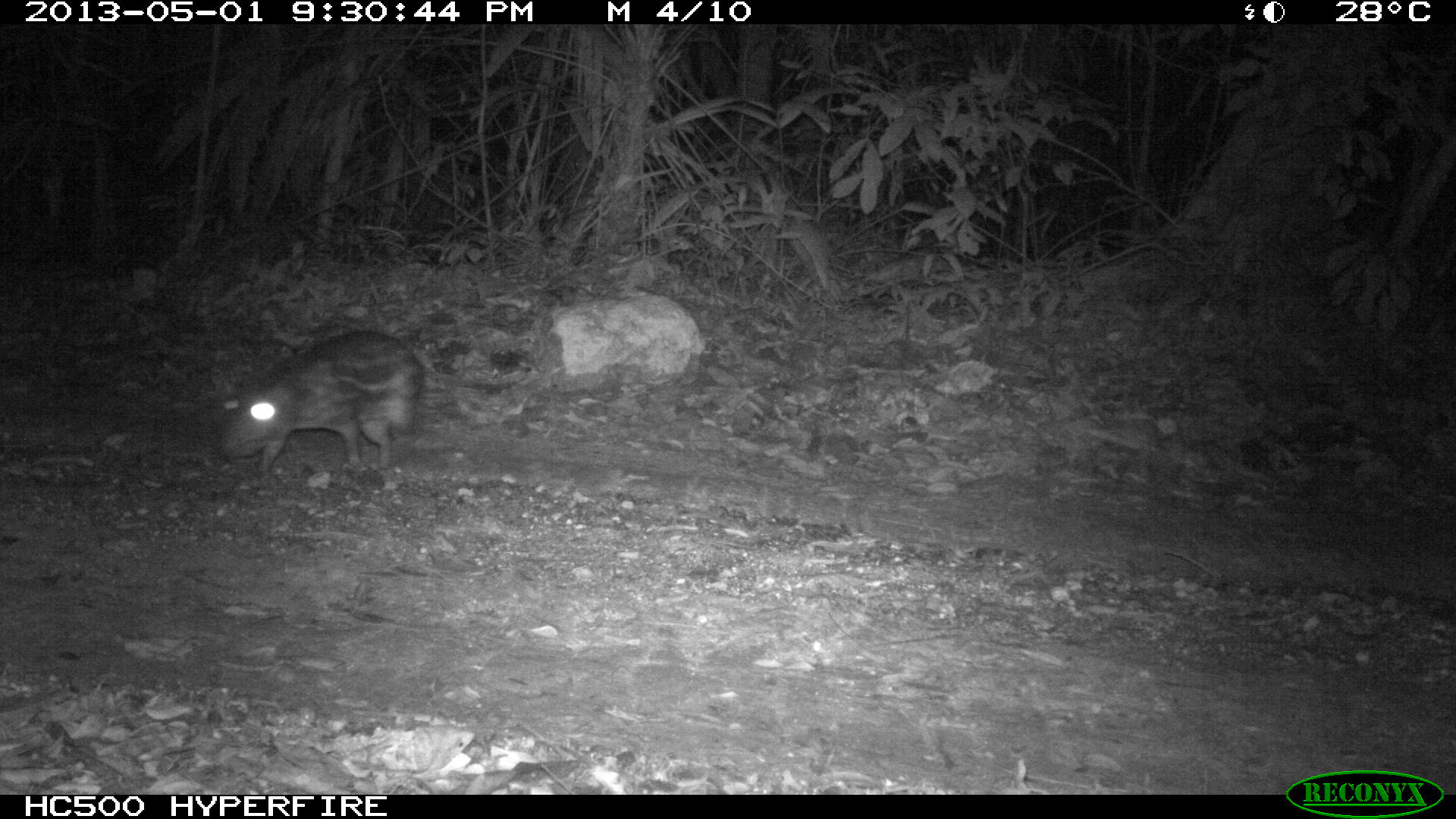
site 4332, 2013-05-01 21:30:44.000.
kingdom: Animalia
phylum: Chordata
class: Mammalia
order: Rodentia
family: Cuniculidae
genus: Cuniculus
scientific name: Cuniculus paca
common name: lowland paca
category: agouti paca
Agouti paca (lowland paca) (Cuniculus paca), count 1.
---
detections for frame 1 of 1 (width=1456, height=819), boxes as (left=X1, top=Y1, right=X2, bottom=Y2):
agouti paca: (left=216, top=330, right=423, bottom=475)